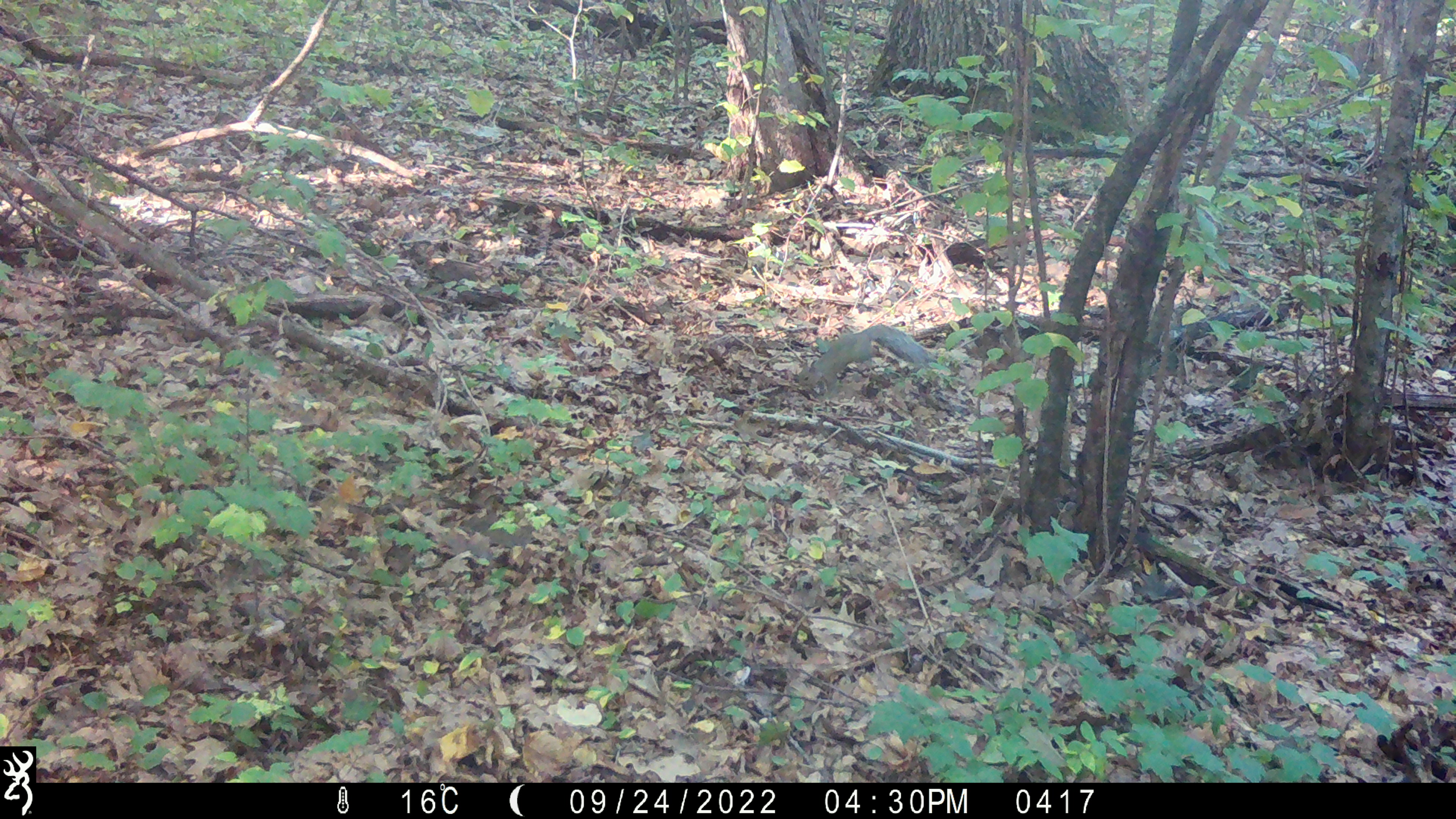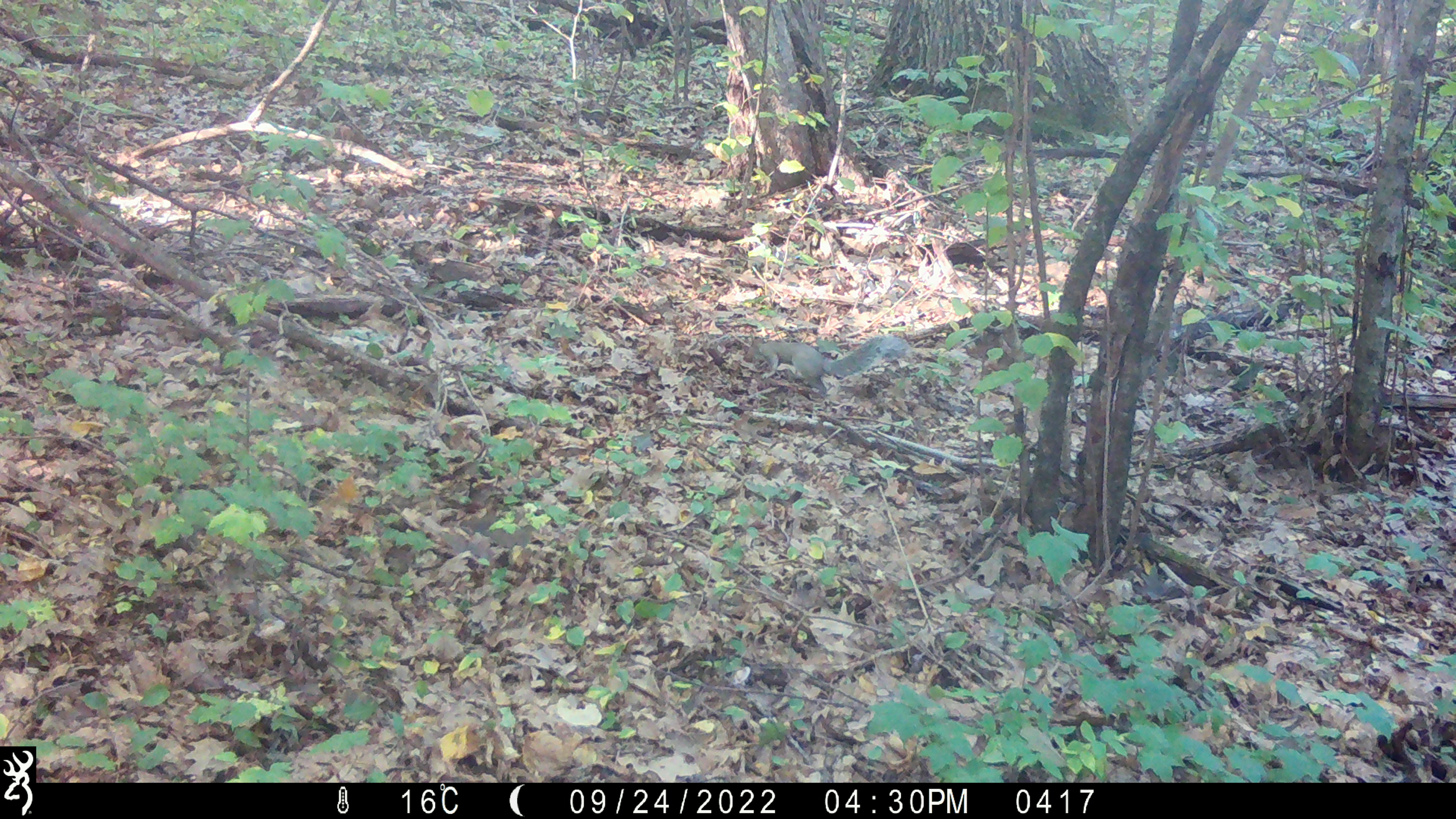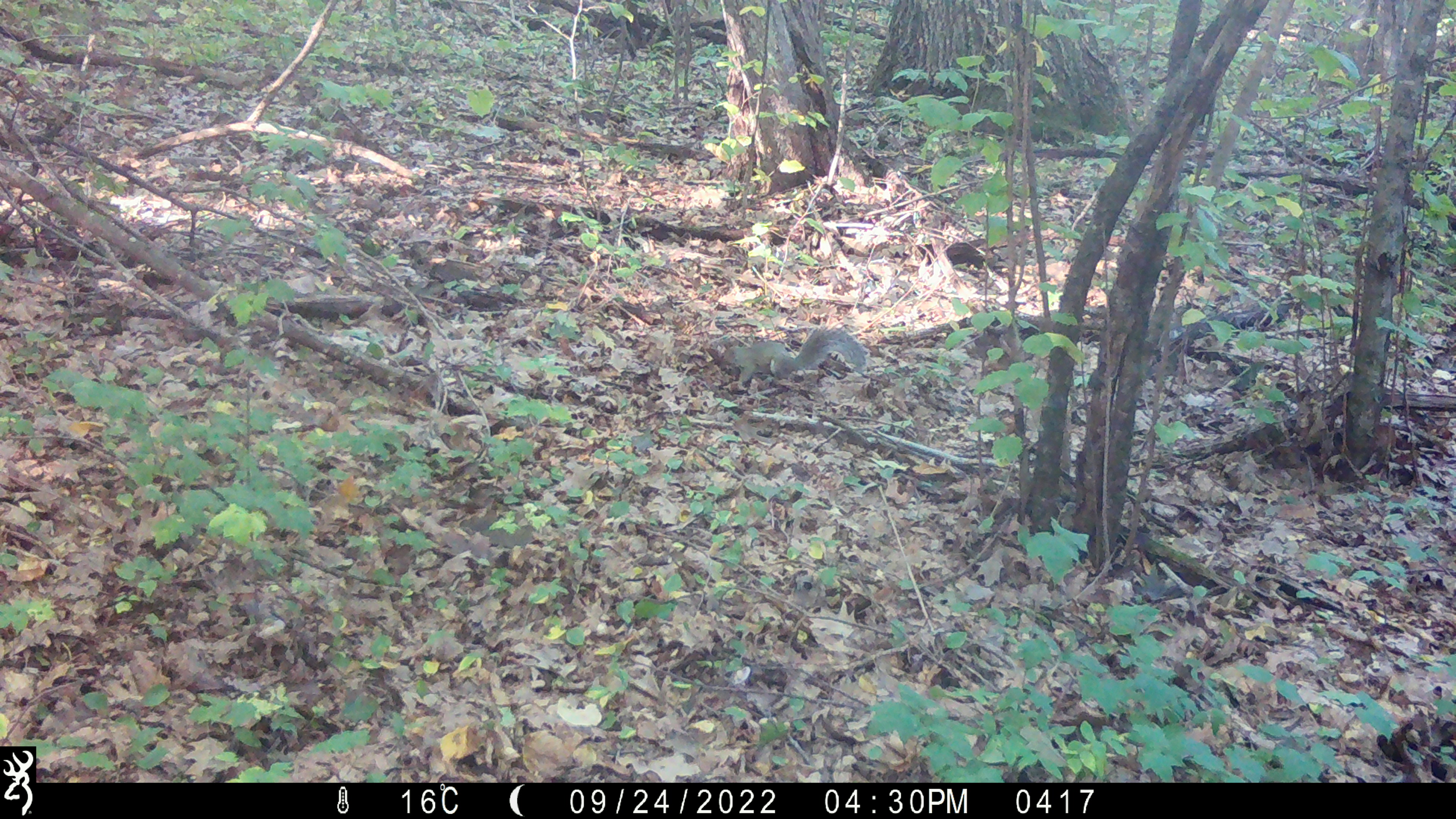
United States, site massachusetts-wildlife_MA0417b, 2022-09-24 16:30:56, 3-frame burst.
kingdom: Animalia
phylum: Chordata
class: Mammalia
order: Rodentia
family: Sciuridae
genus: Sciurus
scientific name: Sciurus carolinensis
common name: gray squirrel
Gray squirrel (Sciurus carolinensis).